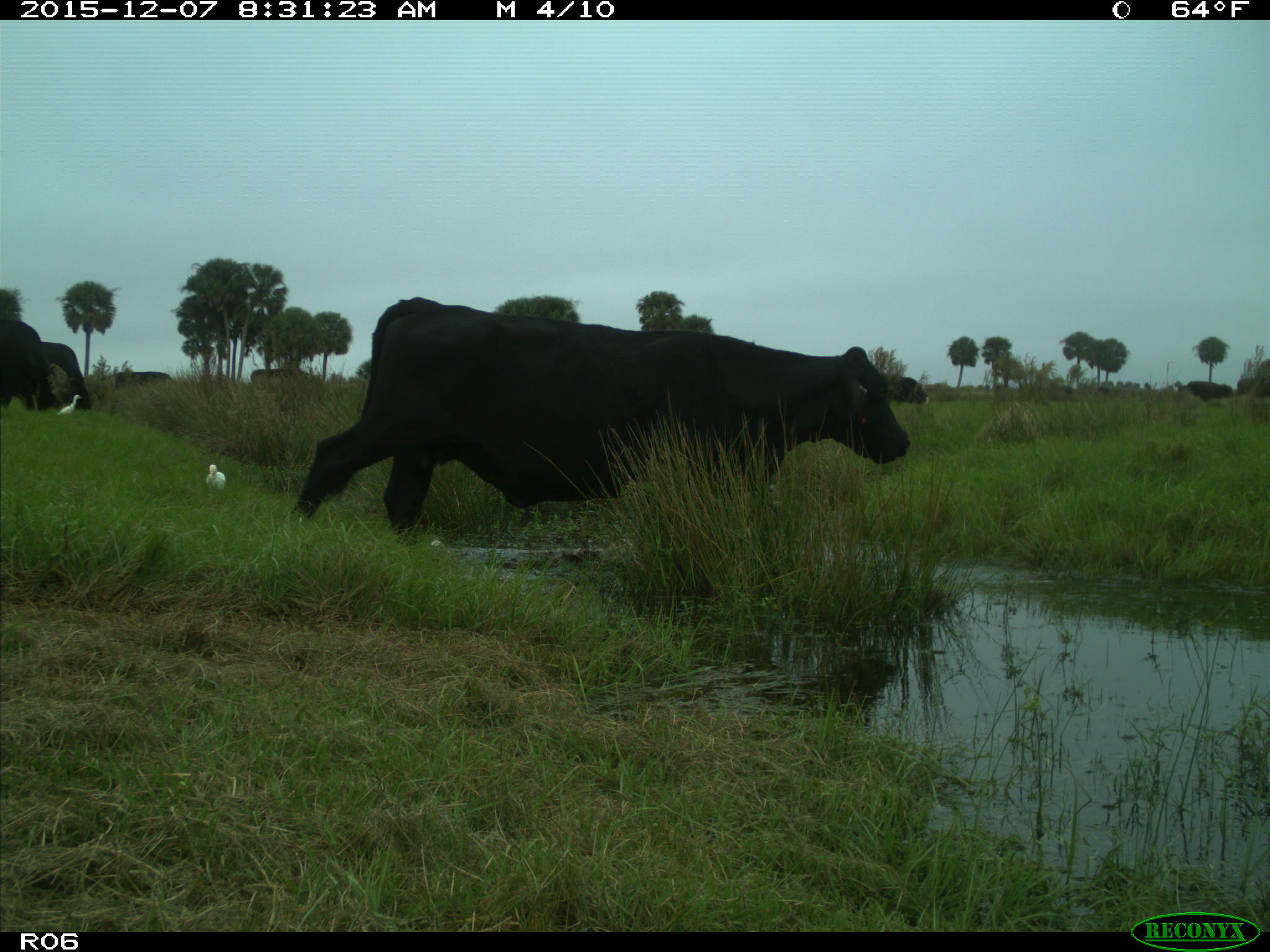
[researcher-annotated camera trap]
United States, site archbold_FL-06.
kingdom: Animalia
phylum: Chordata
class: Mammalia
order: Artiodactyla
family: Bovidae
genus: Bos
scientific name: Bos taurus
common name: domestic cow